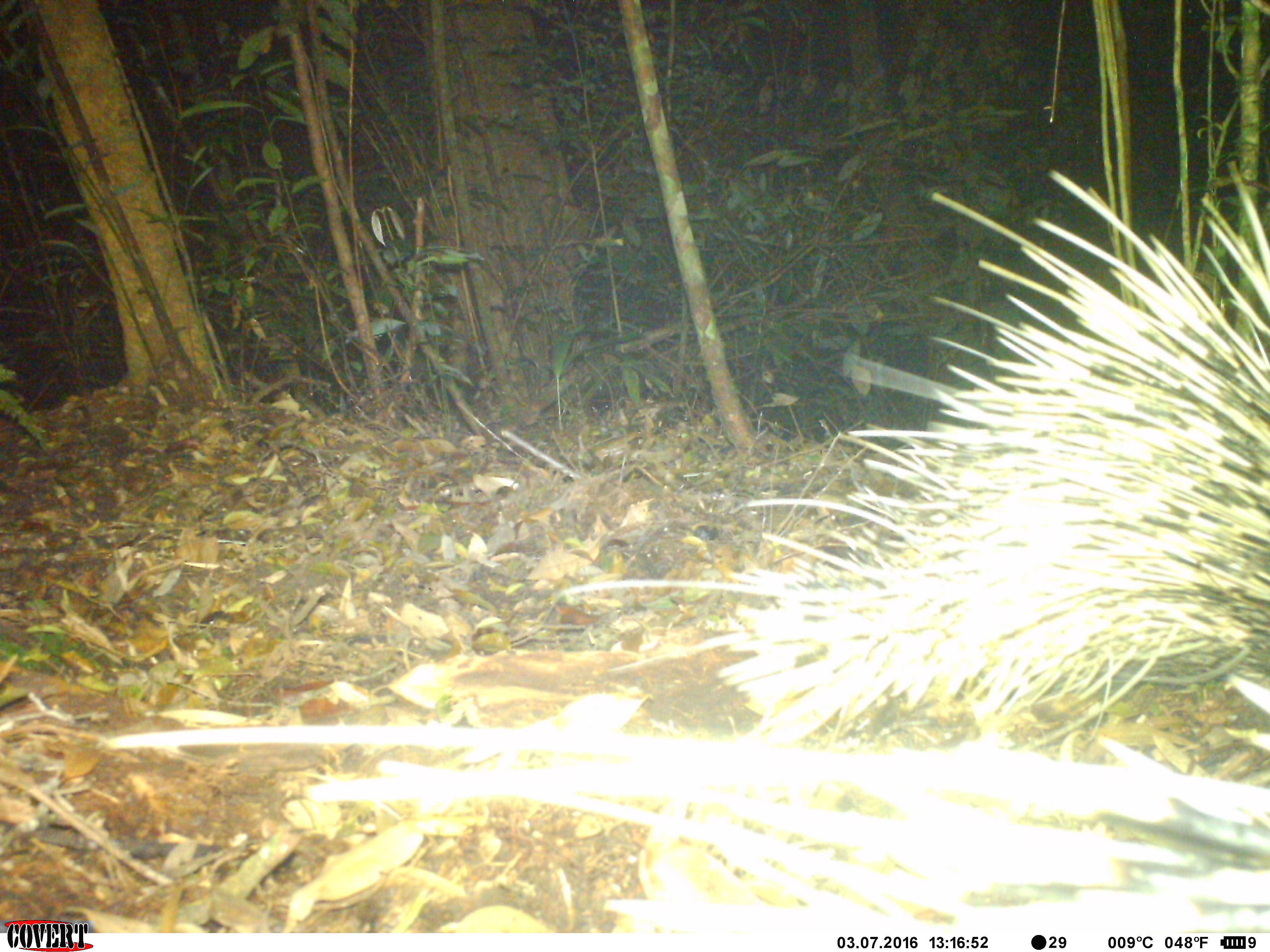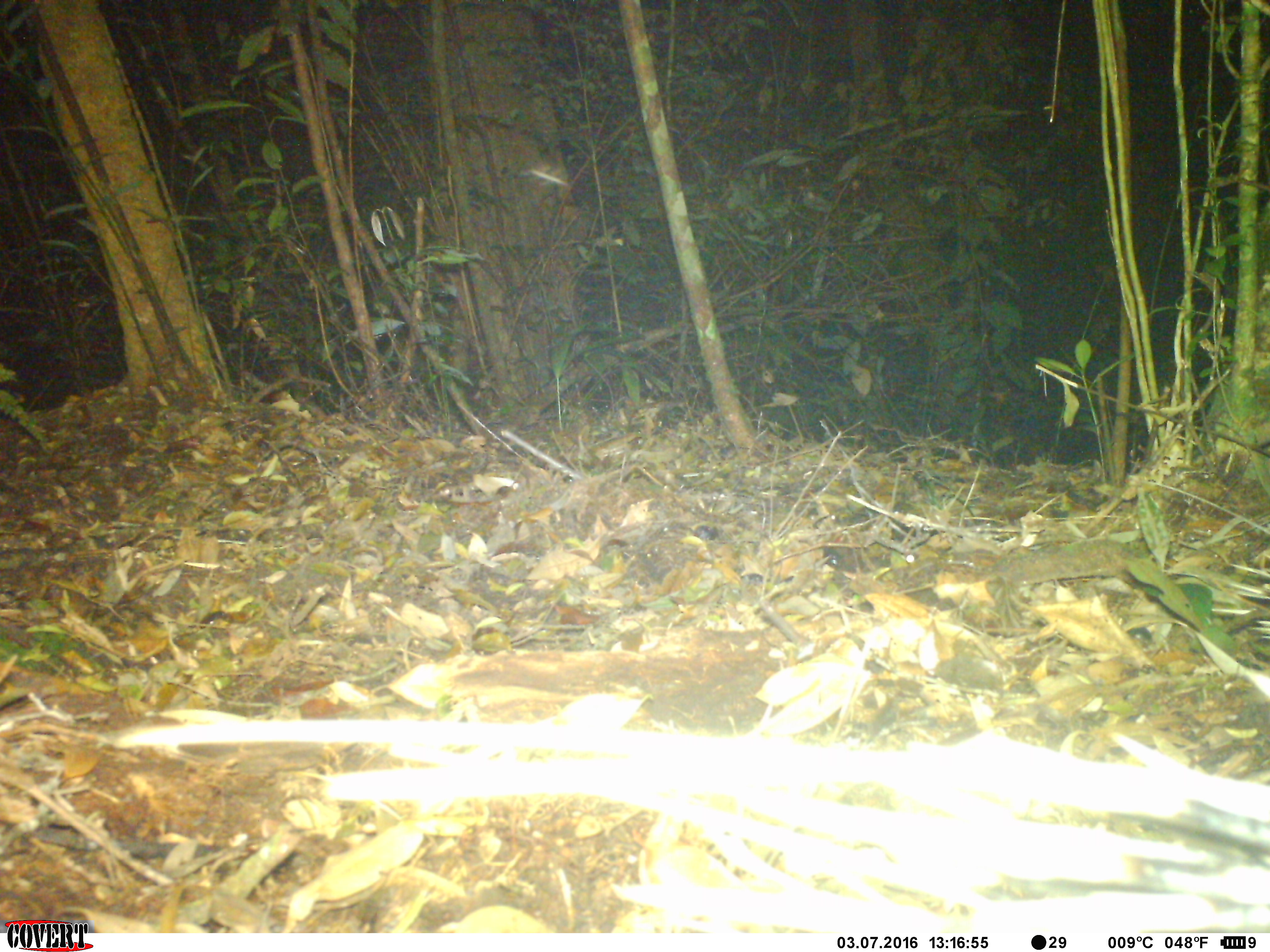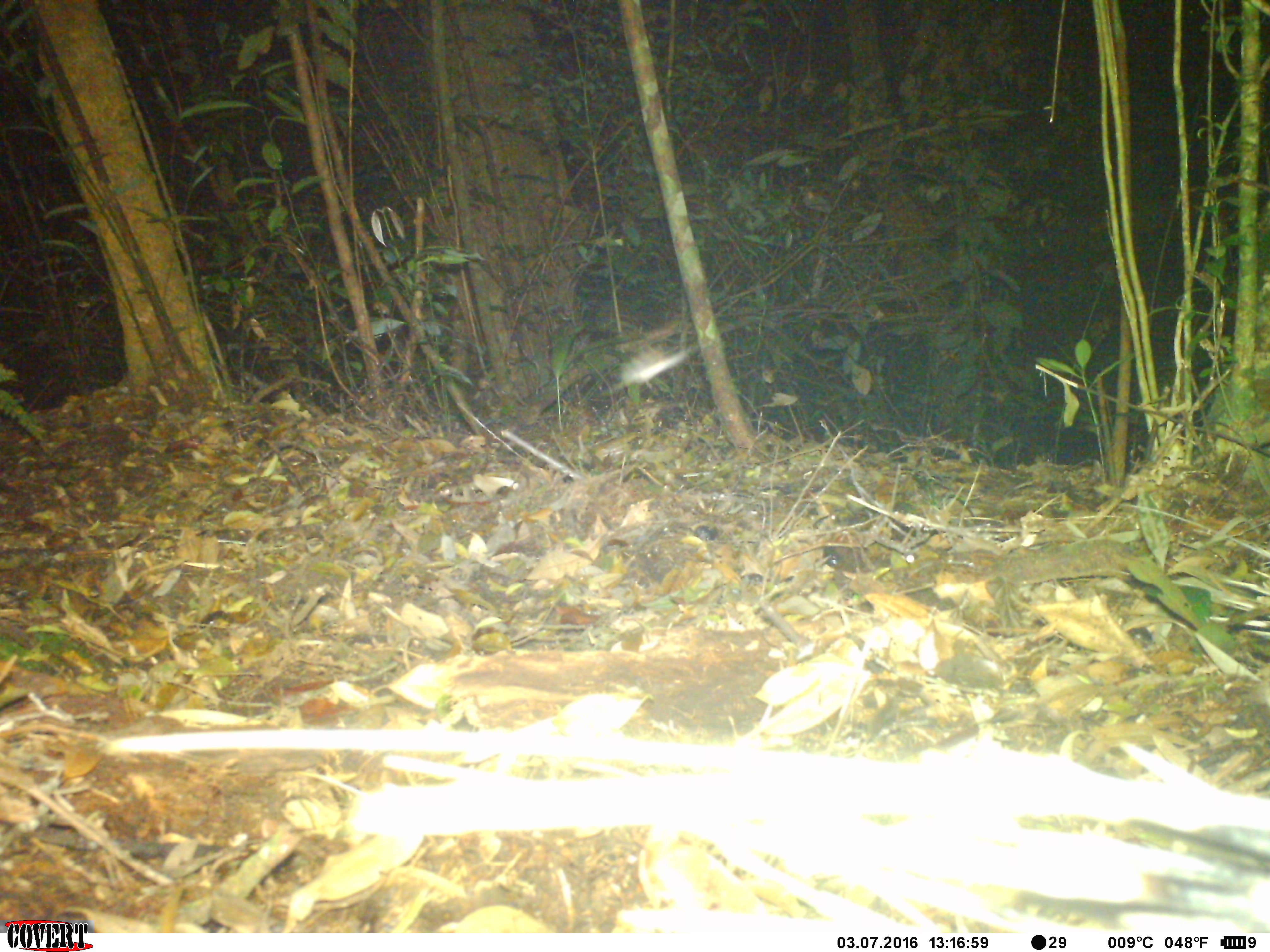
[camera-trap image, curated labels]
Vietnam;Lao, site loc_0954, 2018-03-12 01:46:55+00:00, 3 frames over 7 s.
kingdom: Animalia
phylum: Chordata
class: Mammalia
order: Rodentia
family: Hystricidae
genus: Hystrix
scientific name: Hystrix brachyura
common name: malayan porcupine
Malayan porcupine (Hystrix brachyura). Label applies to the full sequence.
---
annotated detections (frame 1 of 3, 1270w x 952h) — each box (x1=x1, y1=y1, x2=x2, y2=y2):
malayan porcupine: (x1=559, y1=159, x2=1270, y2=754)